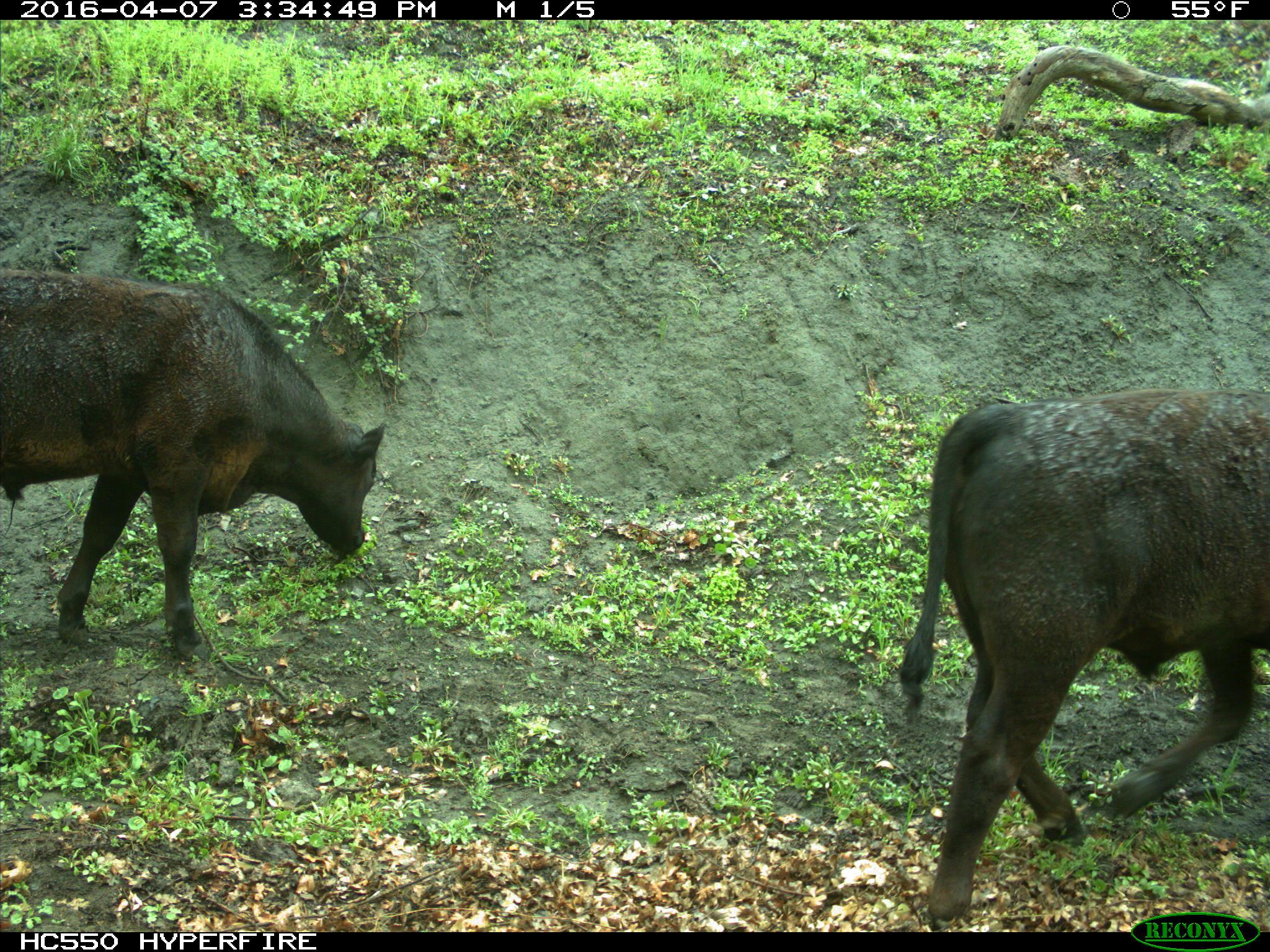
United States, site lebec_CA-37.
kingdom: Animalia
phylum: Chordata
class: Mammalia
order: Artiodactyla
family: Bovidae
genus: Bos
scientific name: Bos taurus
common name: domestic cow